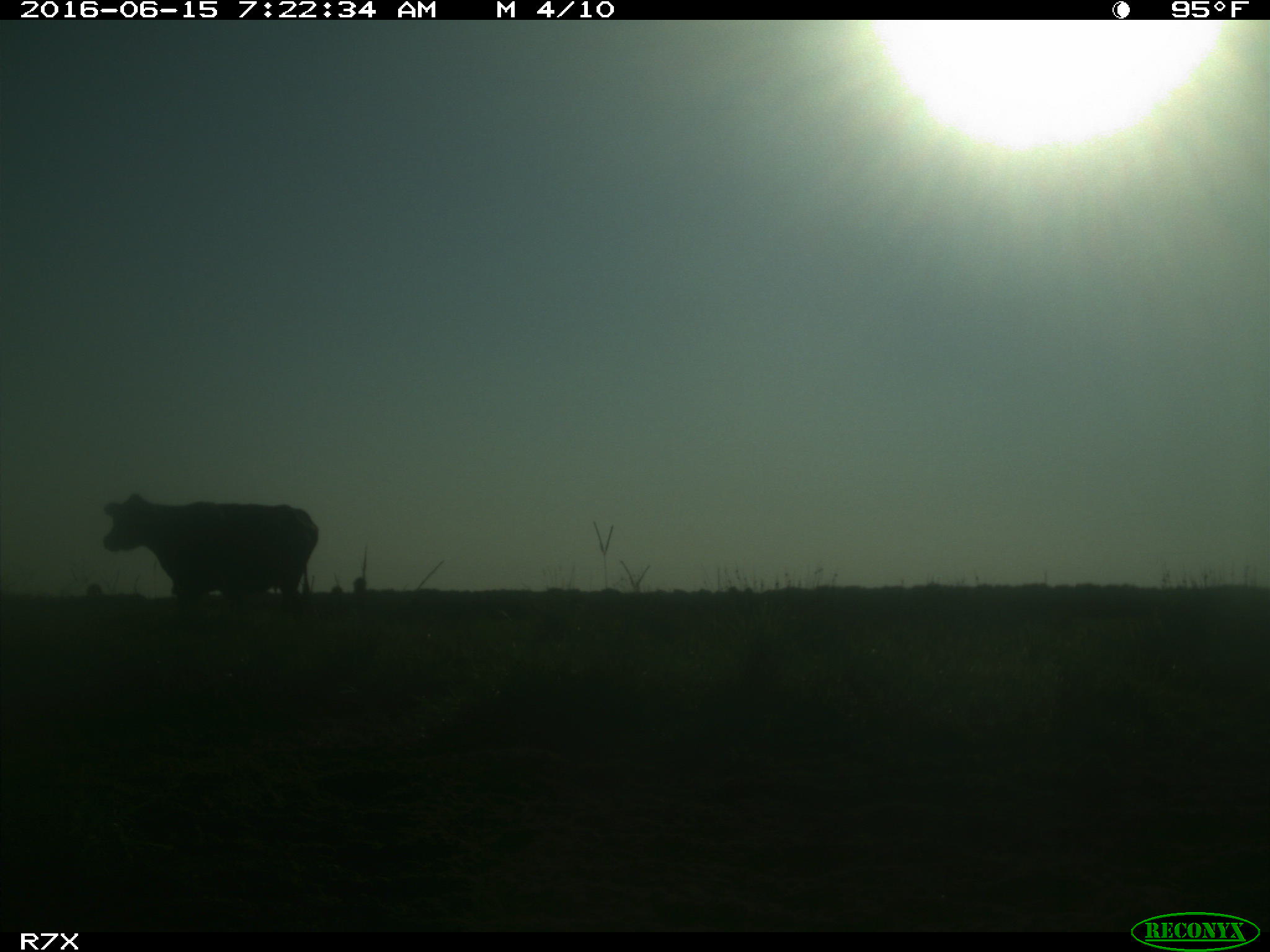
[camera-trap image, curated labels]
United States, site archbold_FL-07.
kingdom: Animalia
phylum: Chordata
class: Mammalia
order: Artiodactyla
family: Bovidae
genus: Bos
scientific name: Bos taurus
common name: domestic cow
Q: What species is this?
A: Bos taurus (domestic cow).